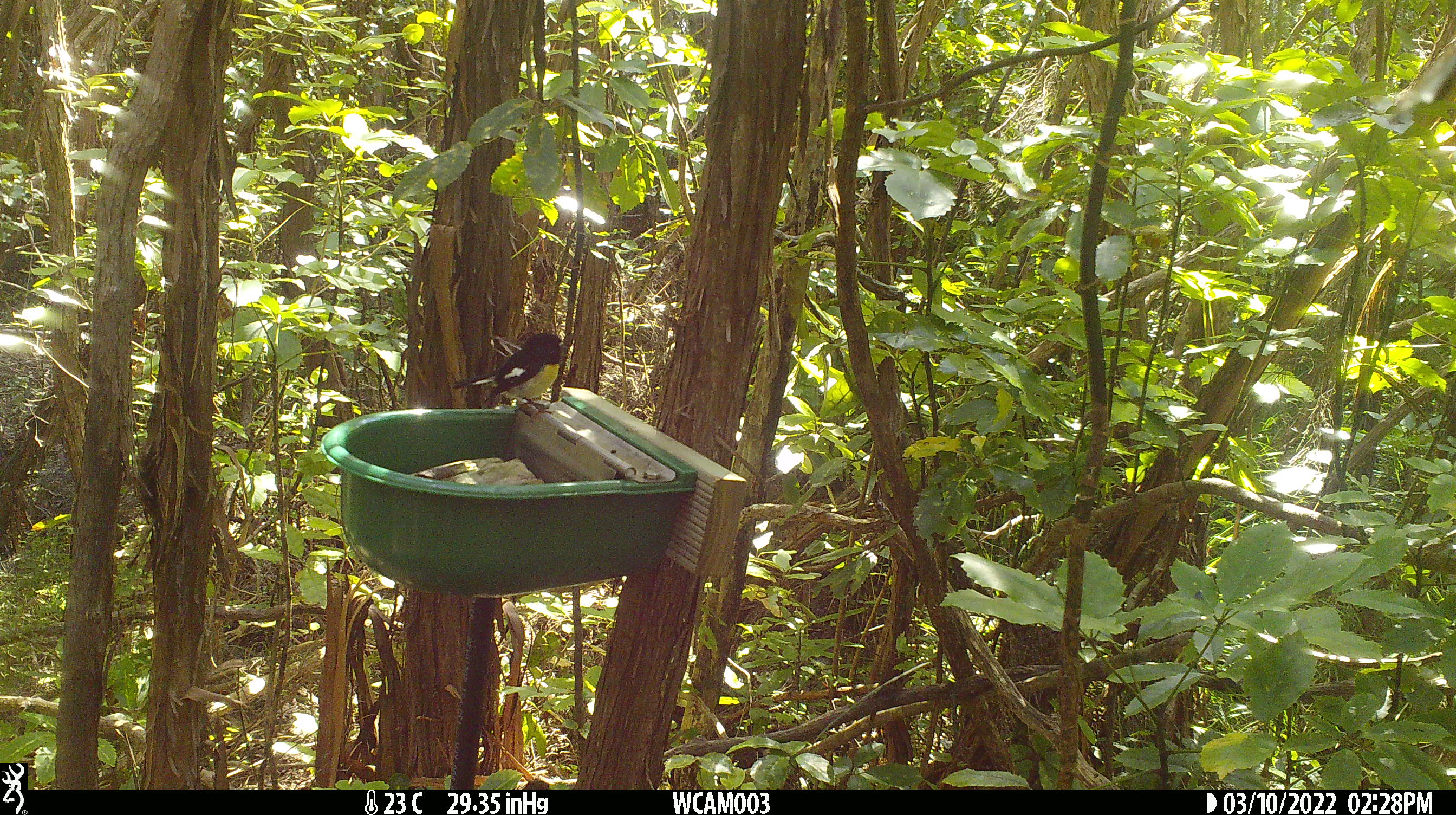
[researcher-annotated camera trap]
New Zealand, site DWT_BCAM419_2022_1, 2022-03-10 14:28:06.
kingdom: Animalia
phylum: Chordata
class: Aves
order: Passeriformes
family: Petroicidae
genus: Petroica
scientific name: Petroica macrocephala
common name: tomtit